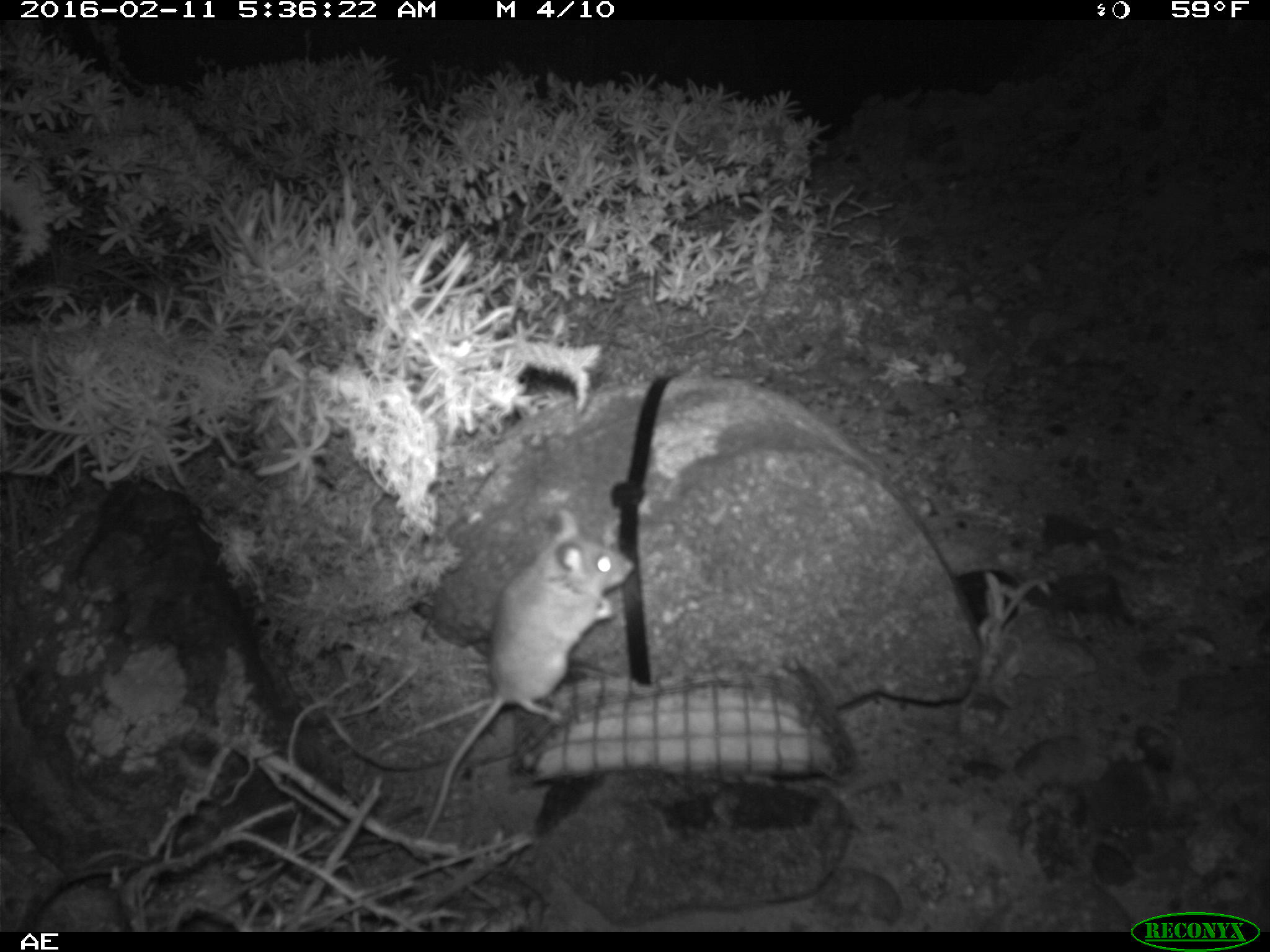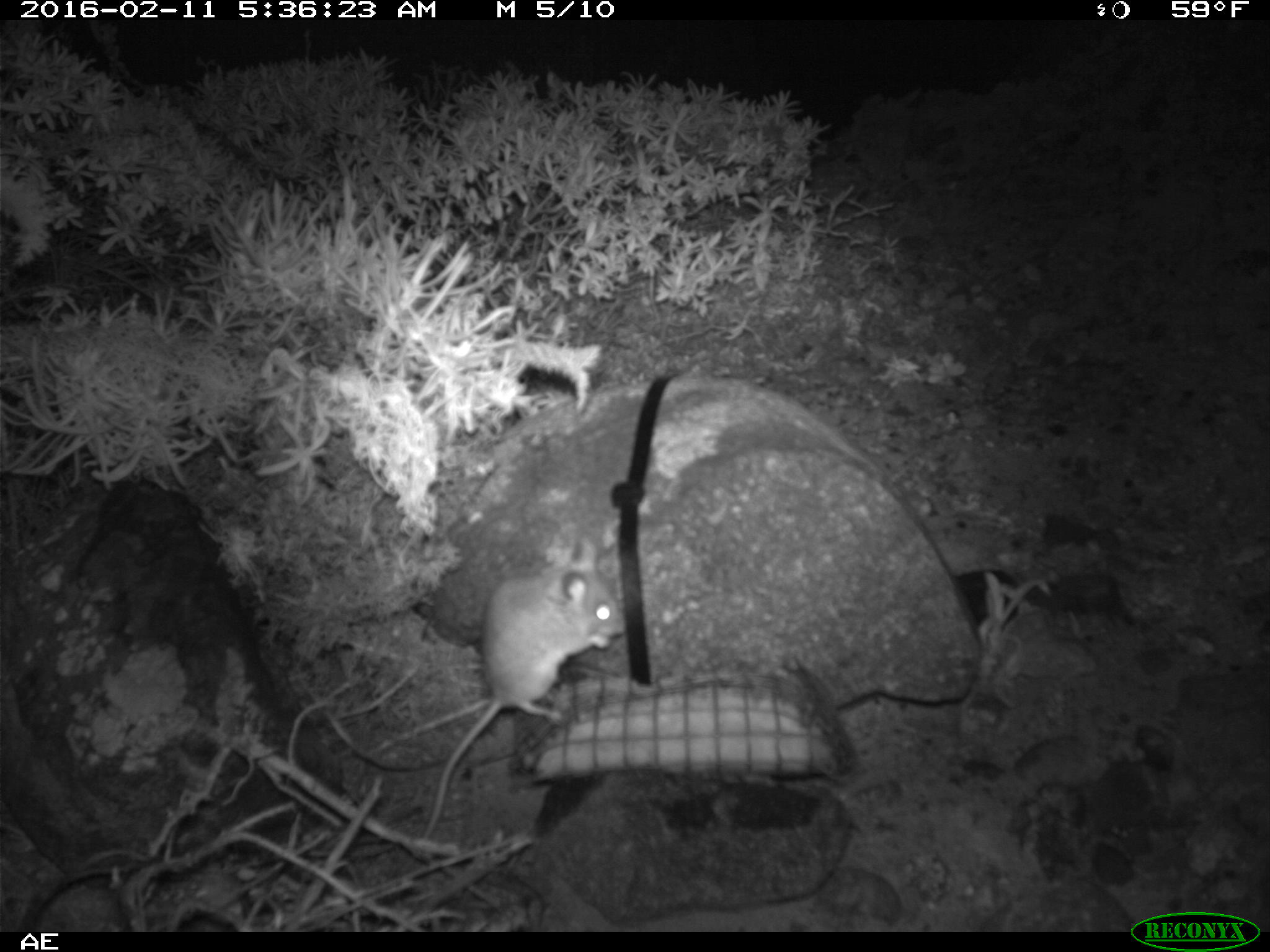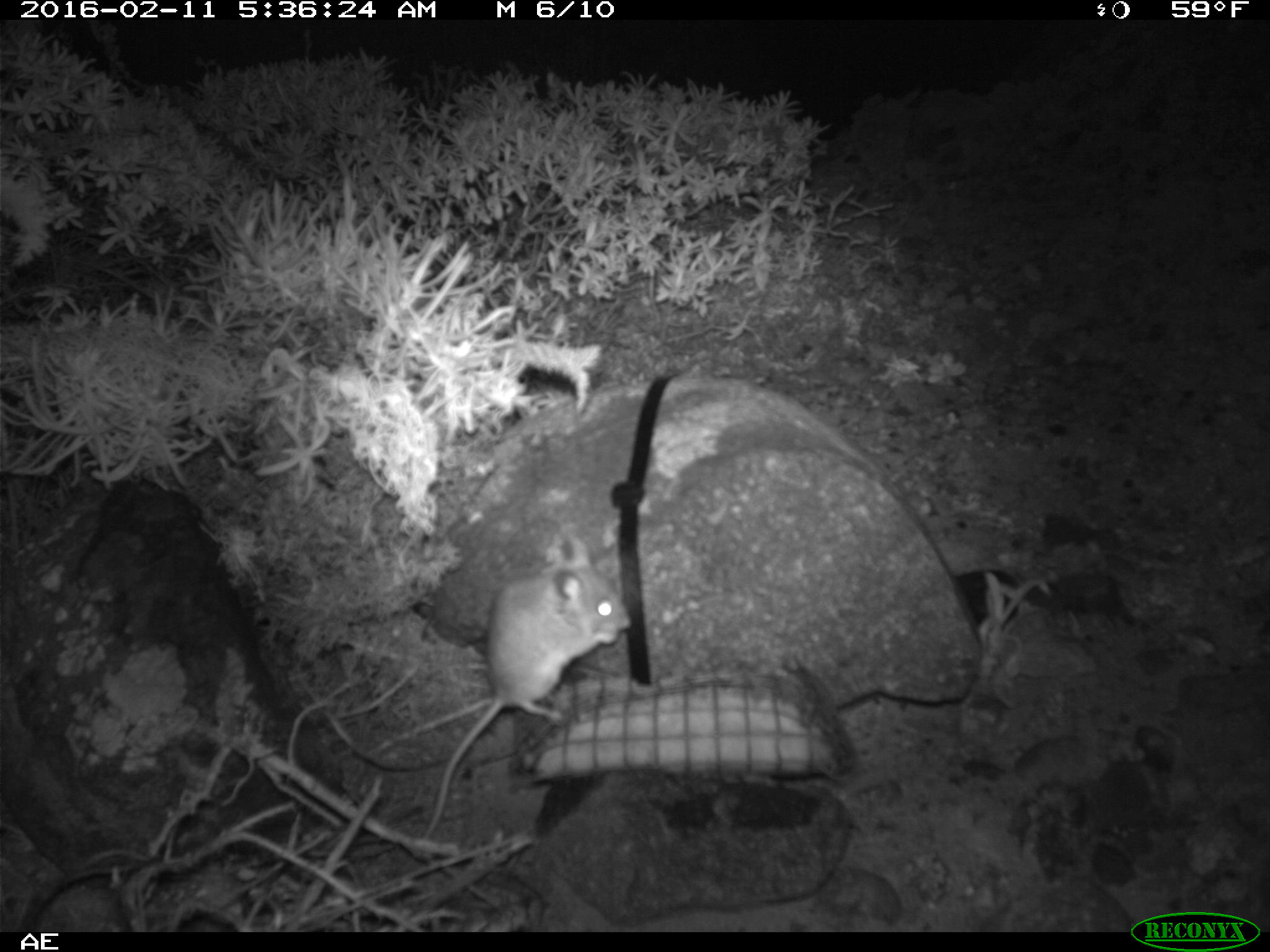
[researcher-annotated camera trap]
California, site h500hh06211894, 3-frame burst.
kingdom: Animalia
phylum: Chordata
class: Mammalia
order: Rodentia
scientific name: Rodentia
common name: rodent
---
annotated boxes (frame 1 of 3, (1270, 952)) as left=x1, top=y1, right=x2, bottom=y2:
rodent: left=424, top=507, right=634, bottom=839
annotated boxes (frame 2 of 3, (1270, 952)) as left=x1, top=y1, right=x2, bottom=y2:
rodent: left=422, top=539, right=624, bottom=839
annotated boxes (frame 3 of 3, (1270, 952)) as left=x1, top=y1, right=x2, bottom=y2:
rodent: left=422, top=536, right=631, bottom=839